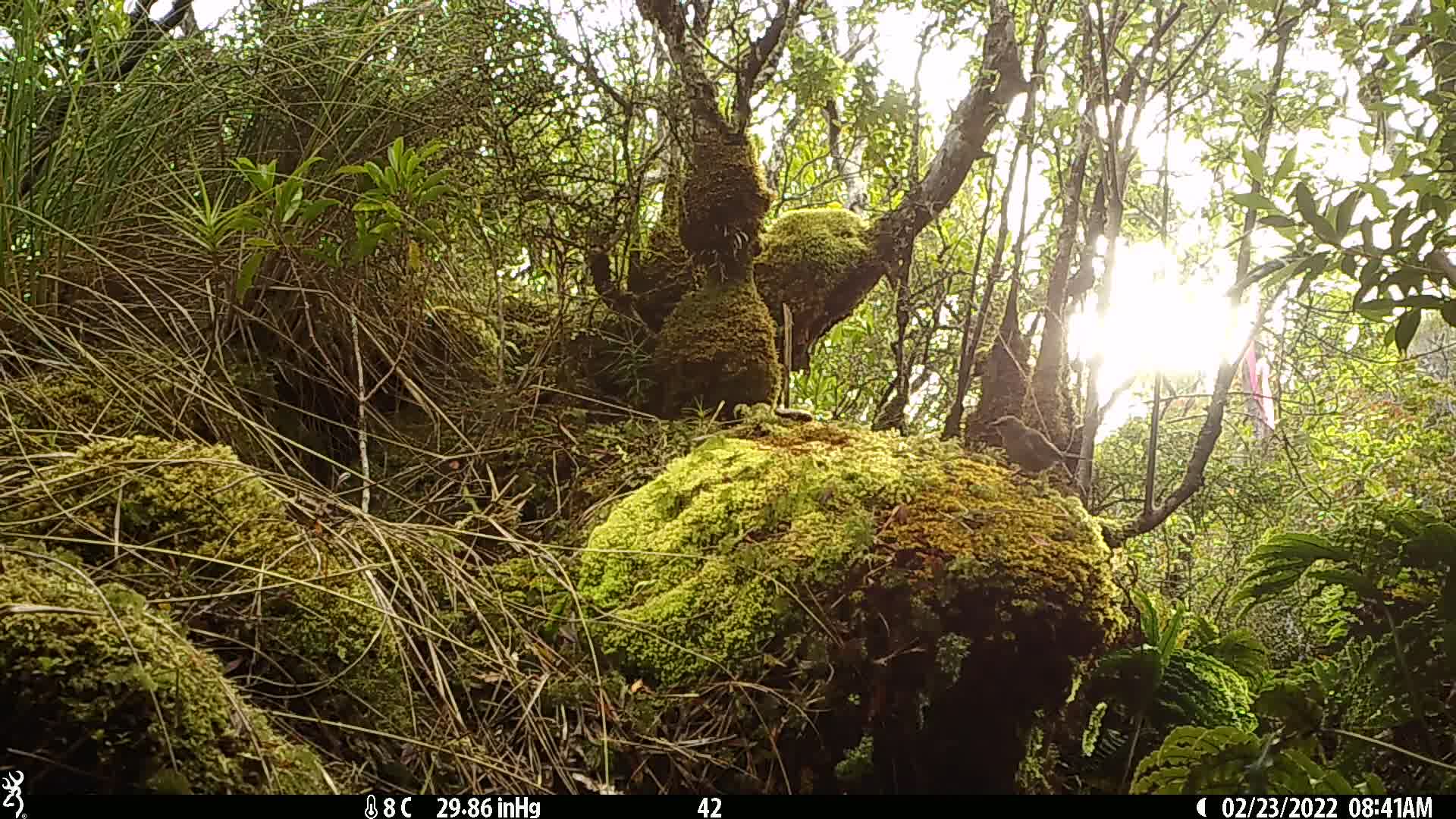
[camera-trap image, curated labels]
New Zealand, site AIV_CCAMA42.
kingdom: Animalia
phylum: Chordata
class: Aves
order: Passeriformes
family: Meliphagidae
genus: Anthornis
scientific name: Anthornis melanura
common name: new zealand bellbird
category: bellbird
Bellbird (new zealand bellbird) (Anthornis melanura).